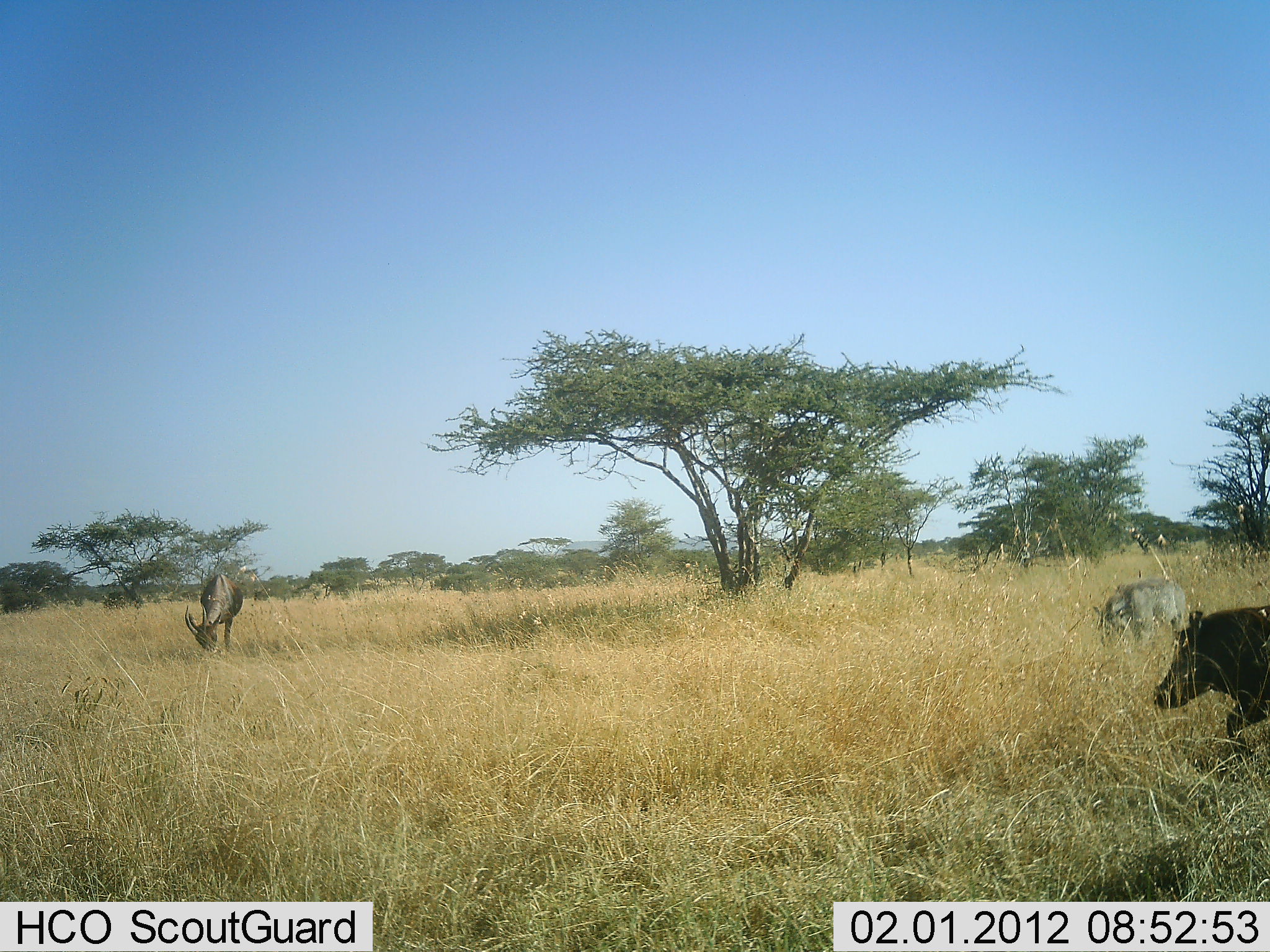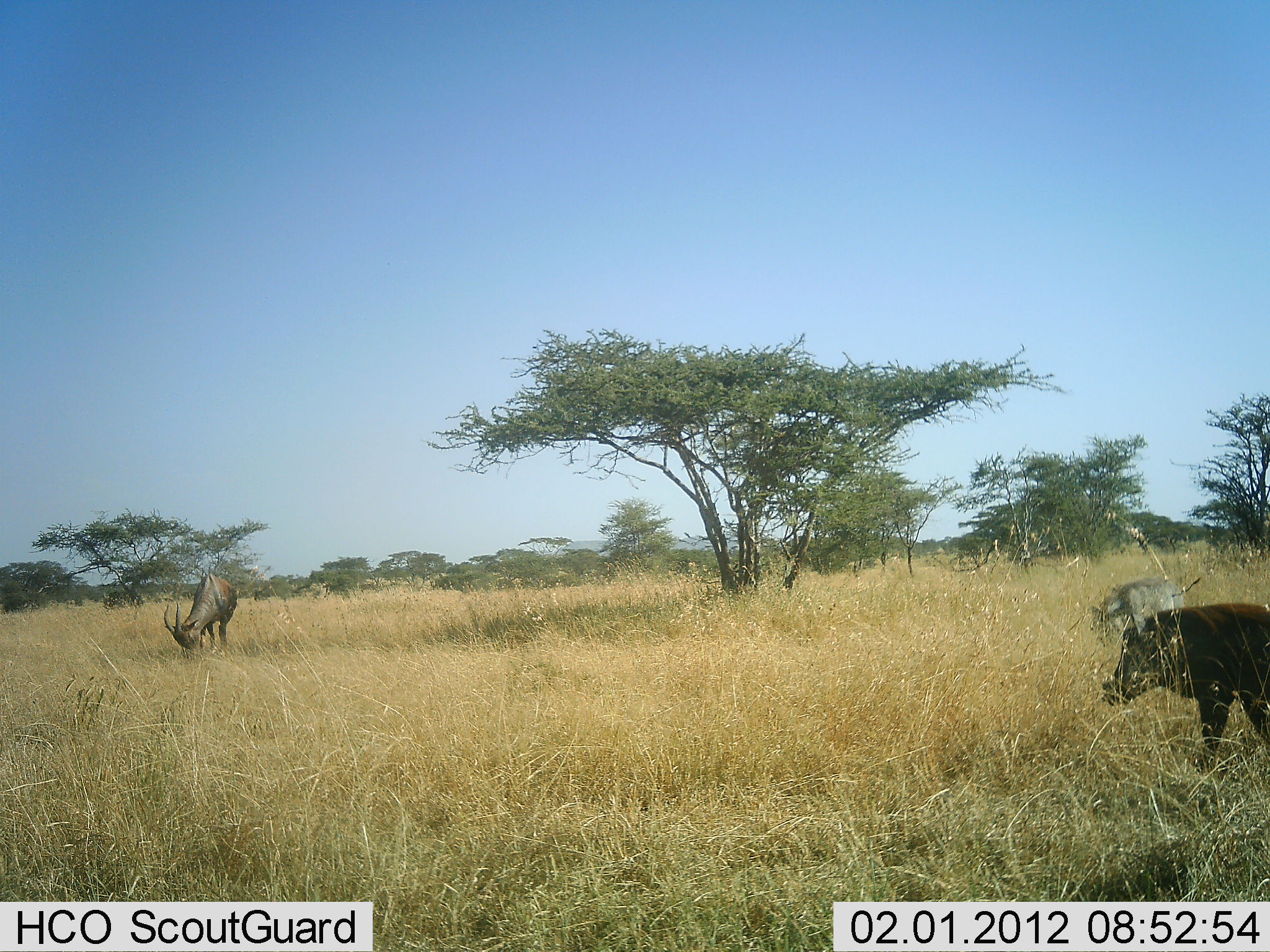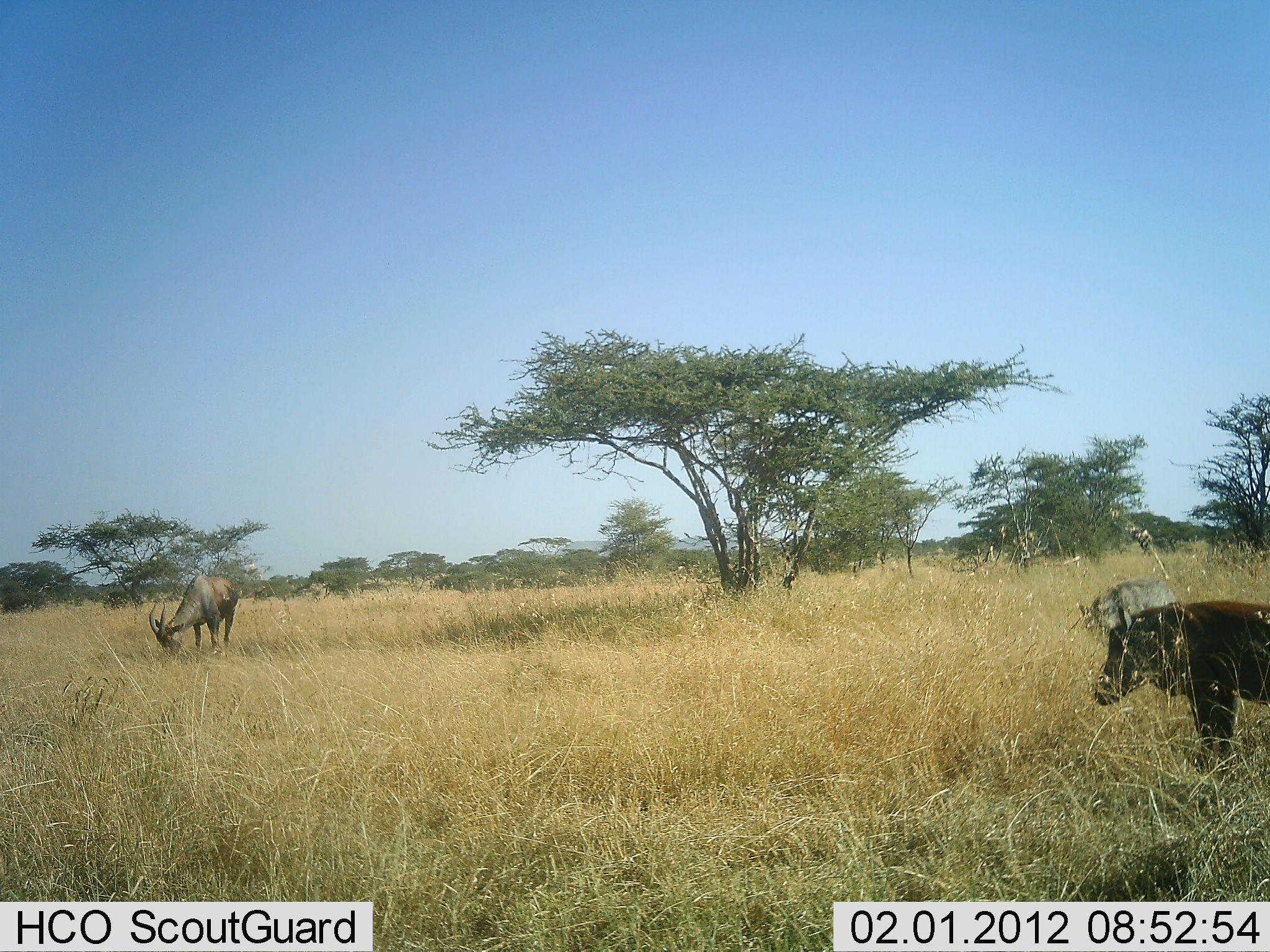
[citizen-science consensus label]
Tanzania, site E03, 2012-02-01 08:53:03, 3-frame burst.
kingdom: Animalia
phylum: Chordata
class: Mammalia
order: Artiodactyla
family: Bovidae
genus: Damaliscus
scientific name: Damaliscus lunatus jimela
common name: topi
Topi (Damaliscus lunatus jimela), count 1. Behavior (volunteer vote fractions): standing 17%, resting 0%, moving 0%, interacting 0%. Young present (vote fraction): 0%. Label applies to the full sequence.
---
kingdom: Animalia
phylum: Chordata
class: Mammalia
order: Artiodactyla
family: Suidae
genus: Phacochoerus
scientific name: Phacochoerus africanus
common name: warthog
Warthog (Phacochoerus africanus), count 2. Behavior (volunteer vote fractions): standing 23%, resting 0%, moving 65%, interacting 0%. Young present (vote fraction): 0%. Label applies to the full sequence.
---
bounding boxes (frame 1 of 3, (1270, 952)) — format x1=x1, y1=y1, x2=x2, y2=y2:
animal: x1=1153, y1=604, x2=1269, y2=762; x1=1090, y1=581, x2=1190, y2=644; x1=185, y1=574, x2=244, y2=653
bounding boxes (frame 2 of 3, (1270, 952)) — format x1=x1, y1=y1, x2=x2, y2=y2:
animal: x1=1100, y1=604, x2=1269, y2=770; x1=164, y1=574, x2=239, y2=666; x1=1090, y1=581, x2=1190, y2=644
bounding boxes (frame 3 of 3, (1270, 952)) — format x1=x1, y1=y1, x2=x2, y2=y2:
animal: x1=1095, y1=602, x2=1269, y2=777; x1=148, y1=574, x2=244, y2=665; x1=1077, y1=584, x2=1190, y2=644